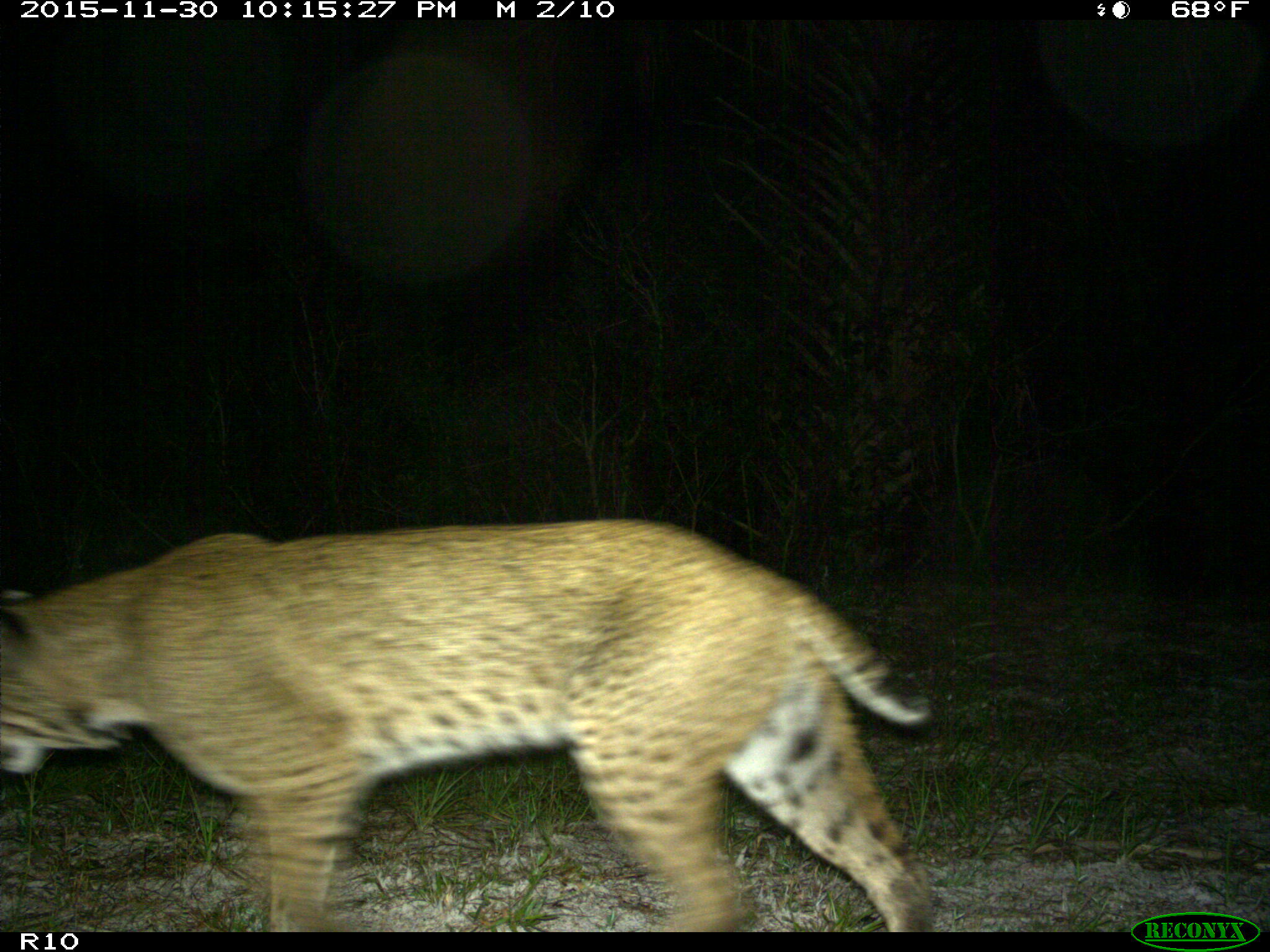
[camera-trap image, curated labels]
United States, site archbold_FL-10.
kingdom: Animalia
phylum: Chordata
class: Mammalia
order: Carnivora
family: Felidae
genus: Lynx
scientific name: Lynx rufus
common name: bobcat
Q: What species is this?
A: Lynx rufus (bobcat).